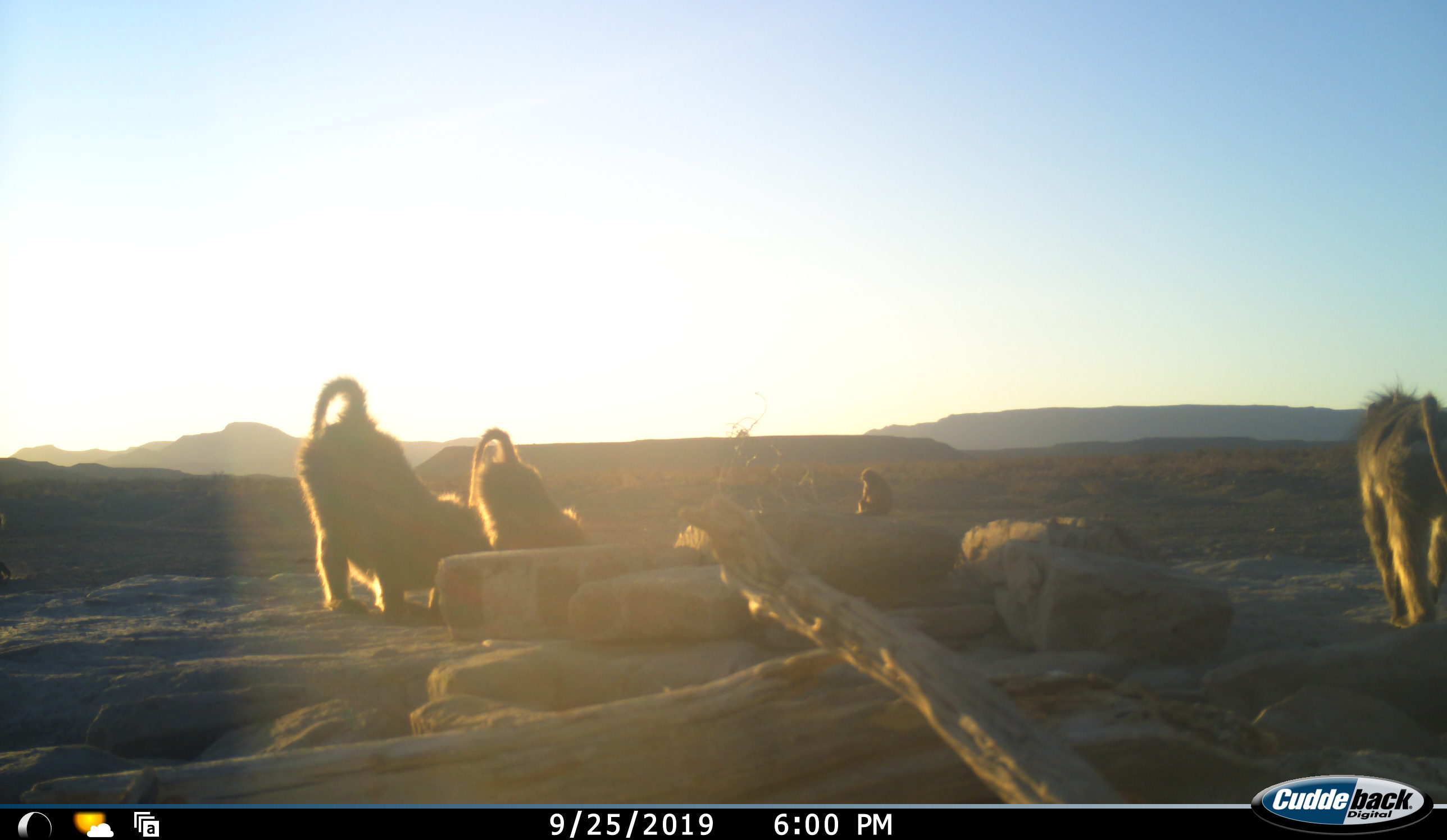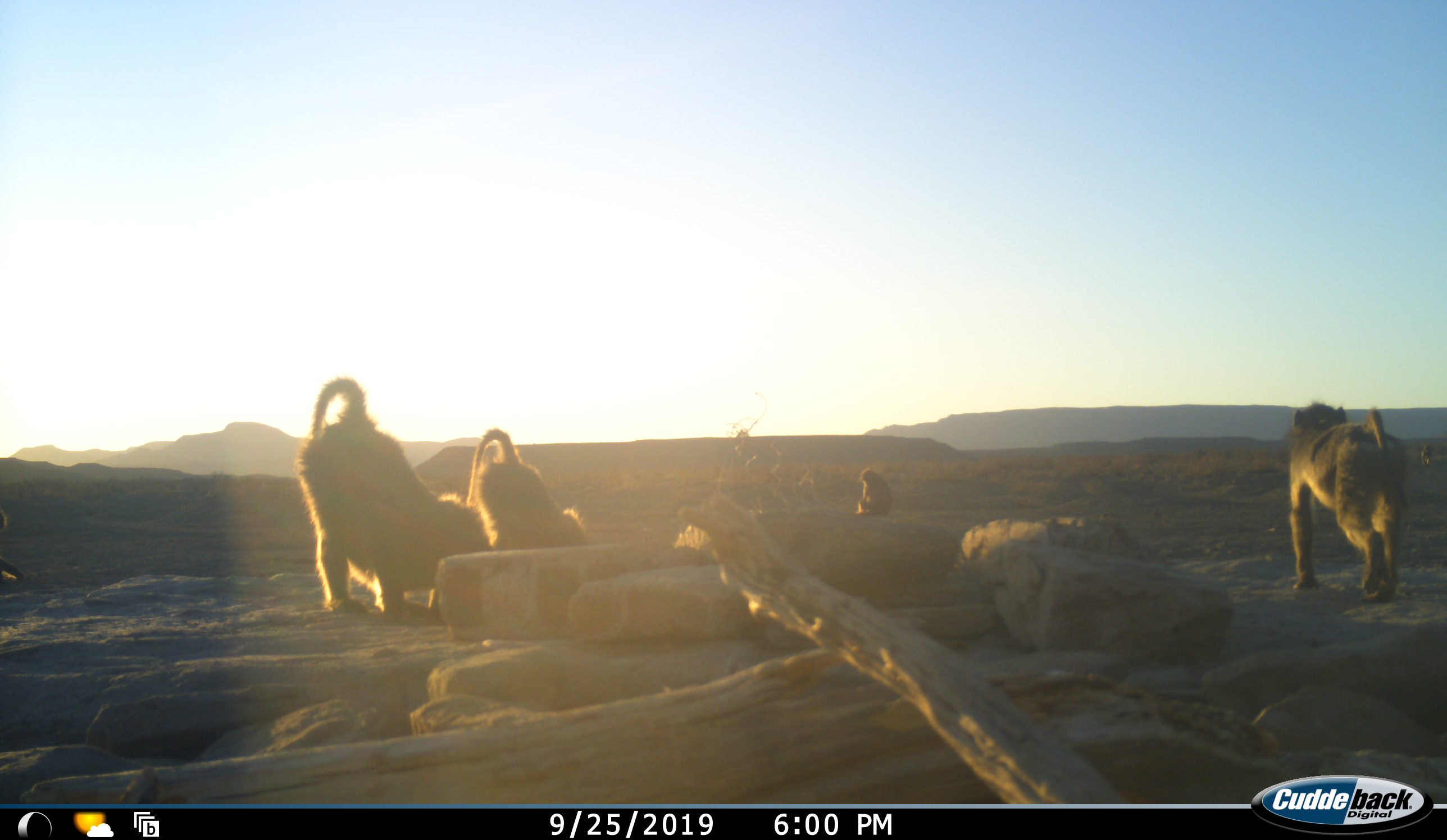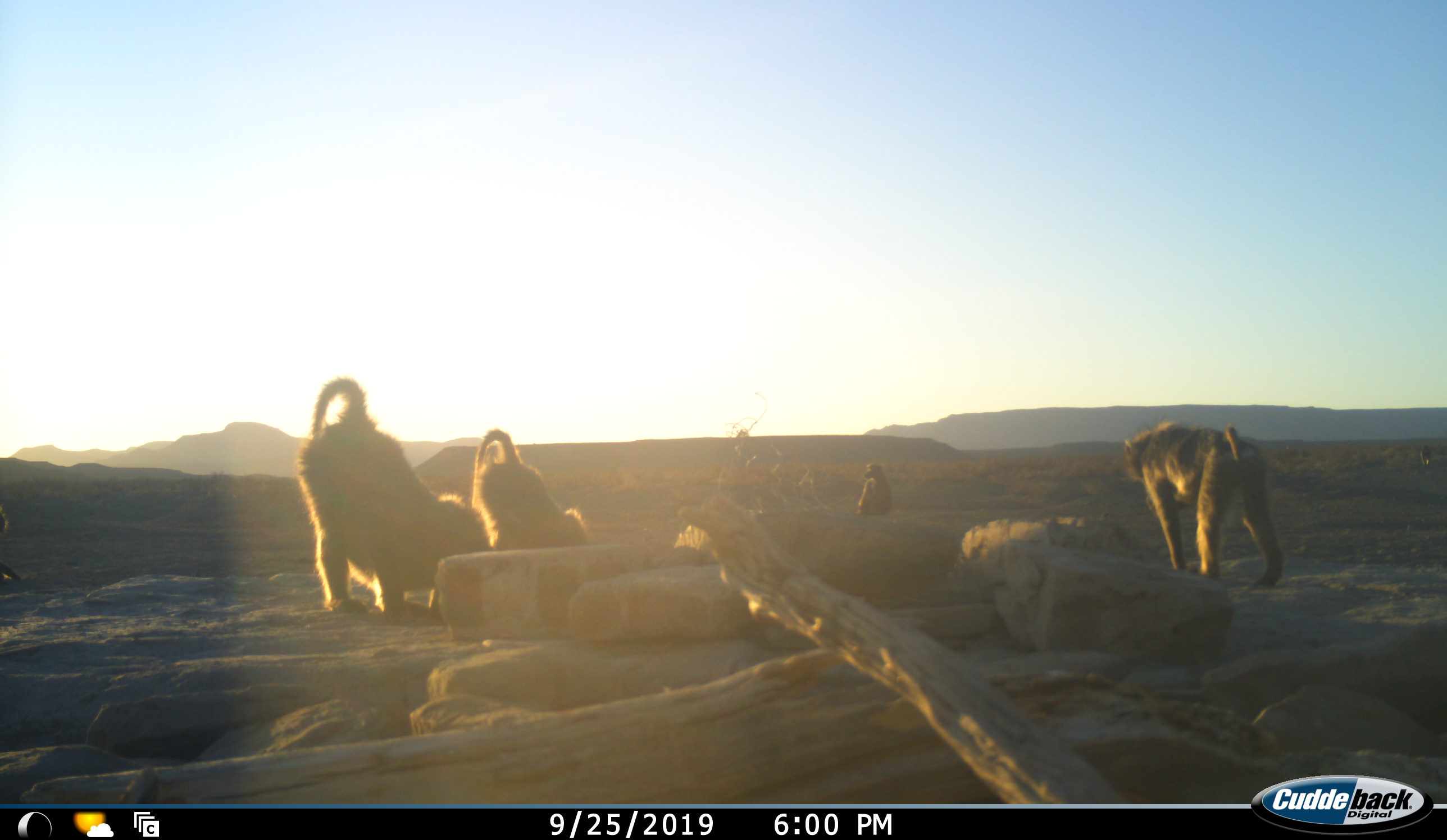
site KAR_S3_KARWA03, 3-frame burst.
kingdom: Animalia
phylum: Chordata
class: Mammalia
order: Primates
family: Cercopithecidae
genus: Papio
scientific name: Papio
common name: baboon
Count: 4.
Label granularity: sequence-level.